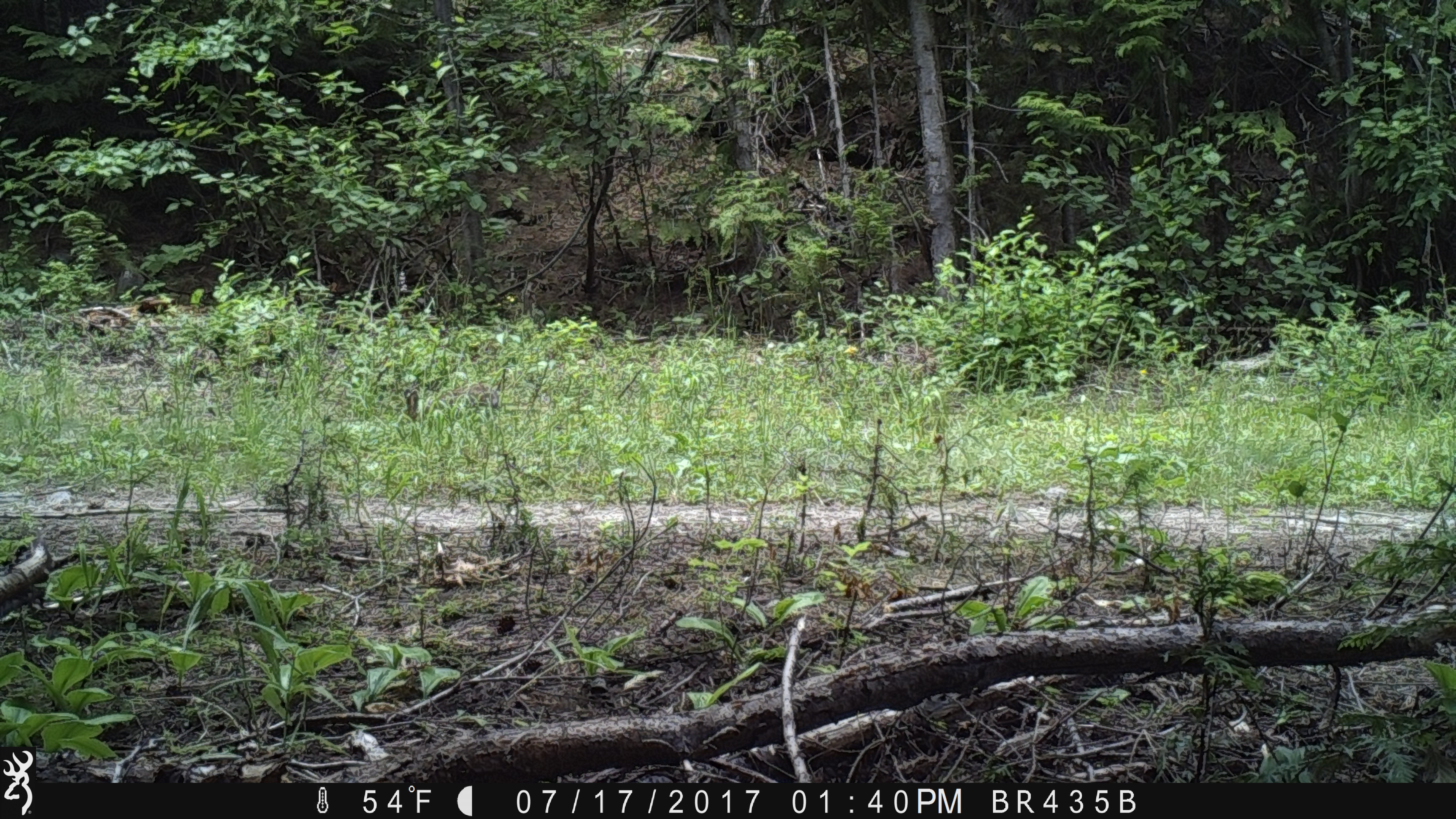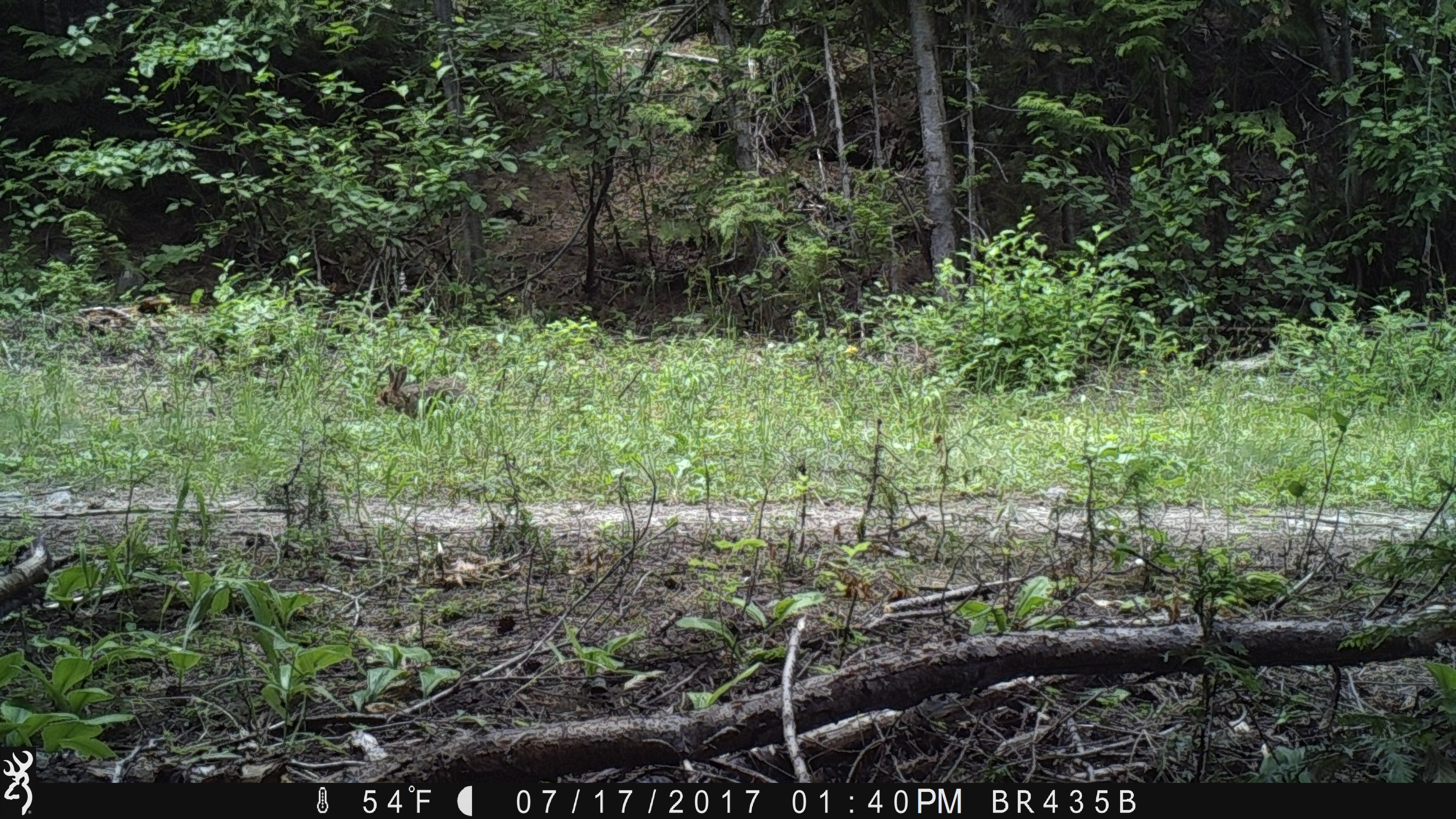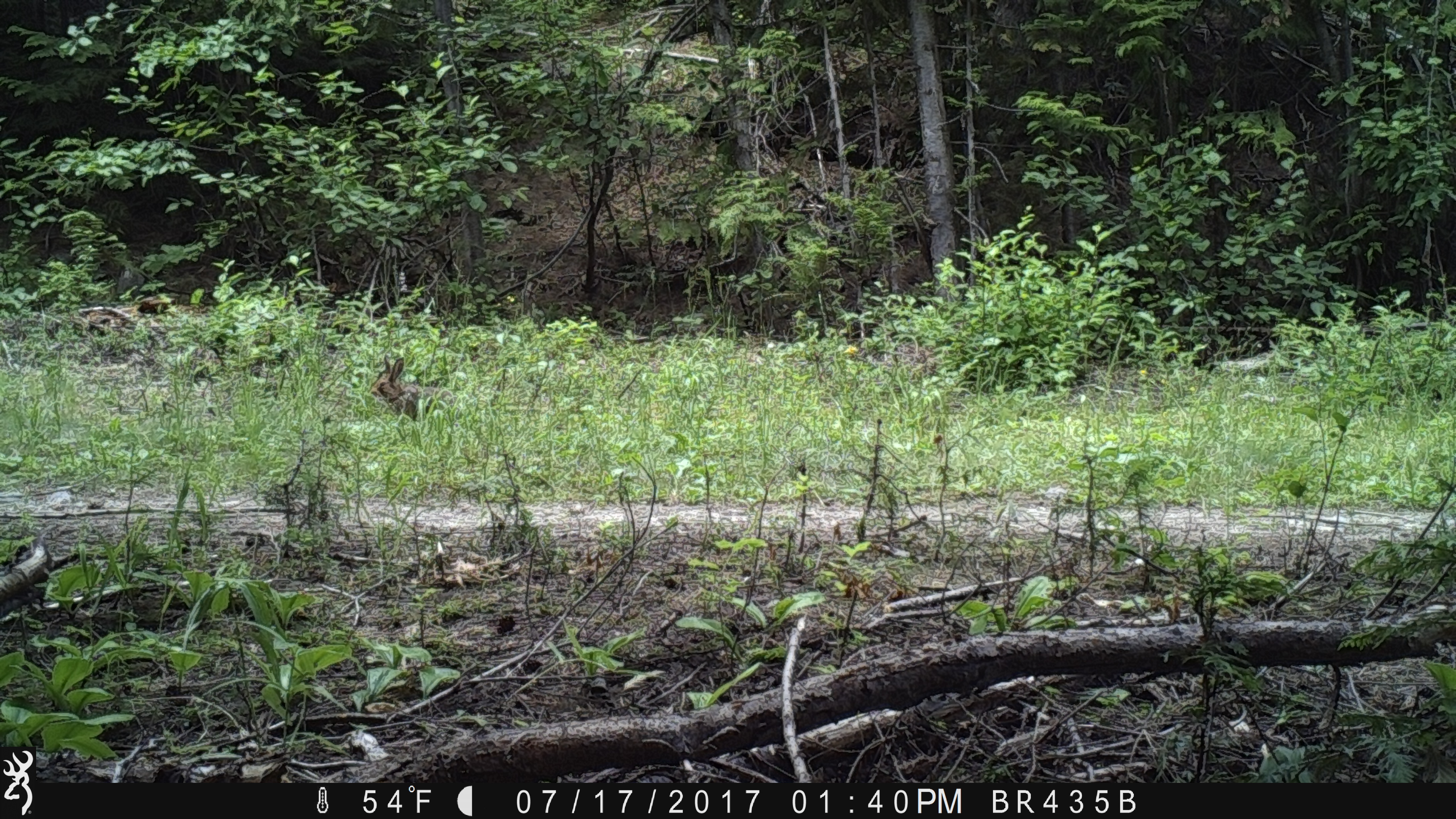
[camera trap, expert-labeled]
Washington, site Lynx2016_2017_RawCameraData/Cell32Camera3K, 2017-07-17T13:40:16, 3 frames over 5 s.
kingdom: Animalia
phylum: Chordata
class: Mammalia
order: Lagomorpha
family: Leporidae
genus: Lepus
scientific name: Lepus americanus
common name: snowshoe hare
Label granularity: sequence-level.